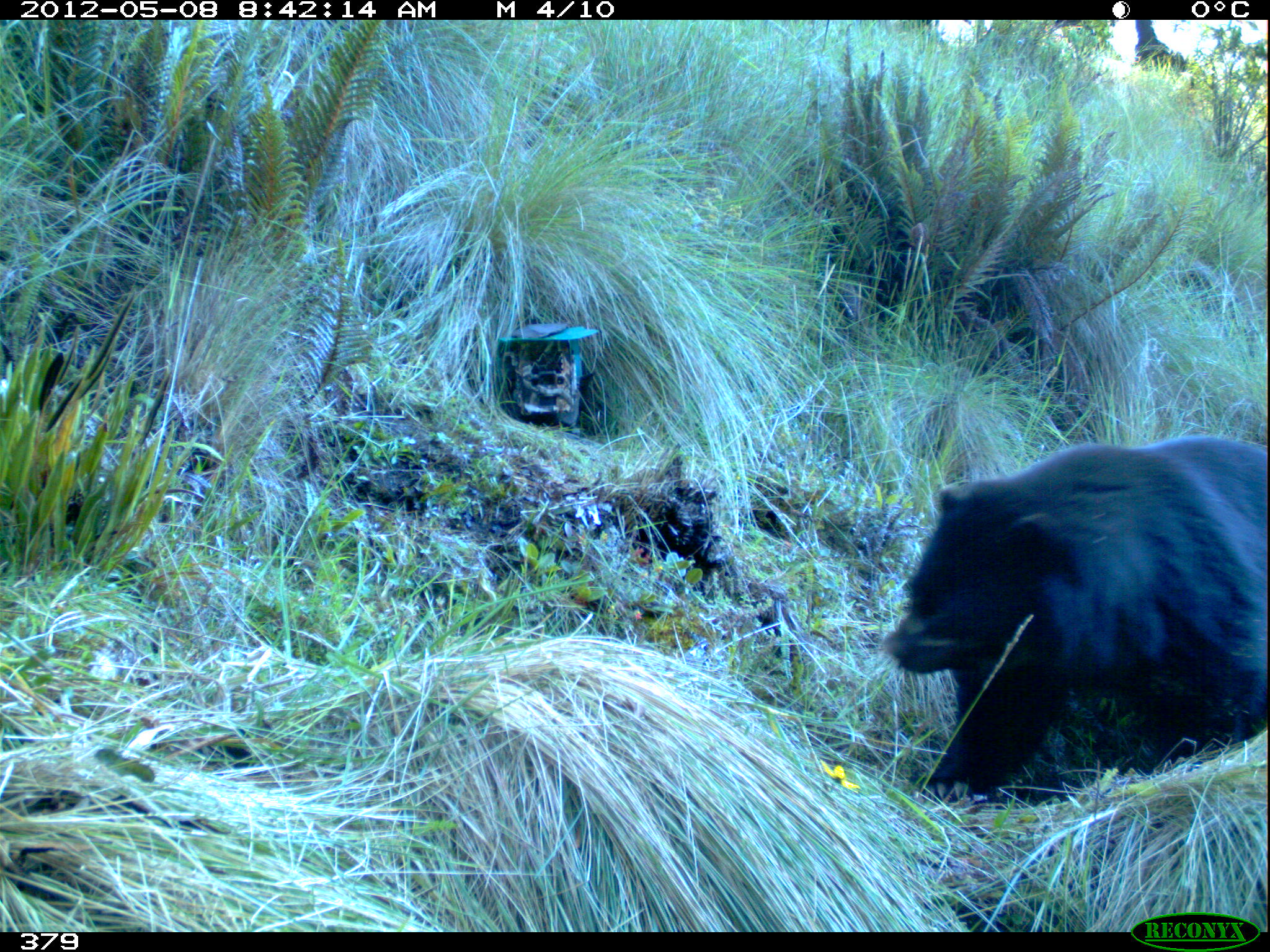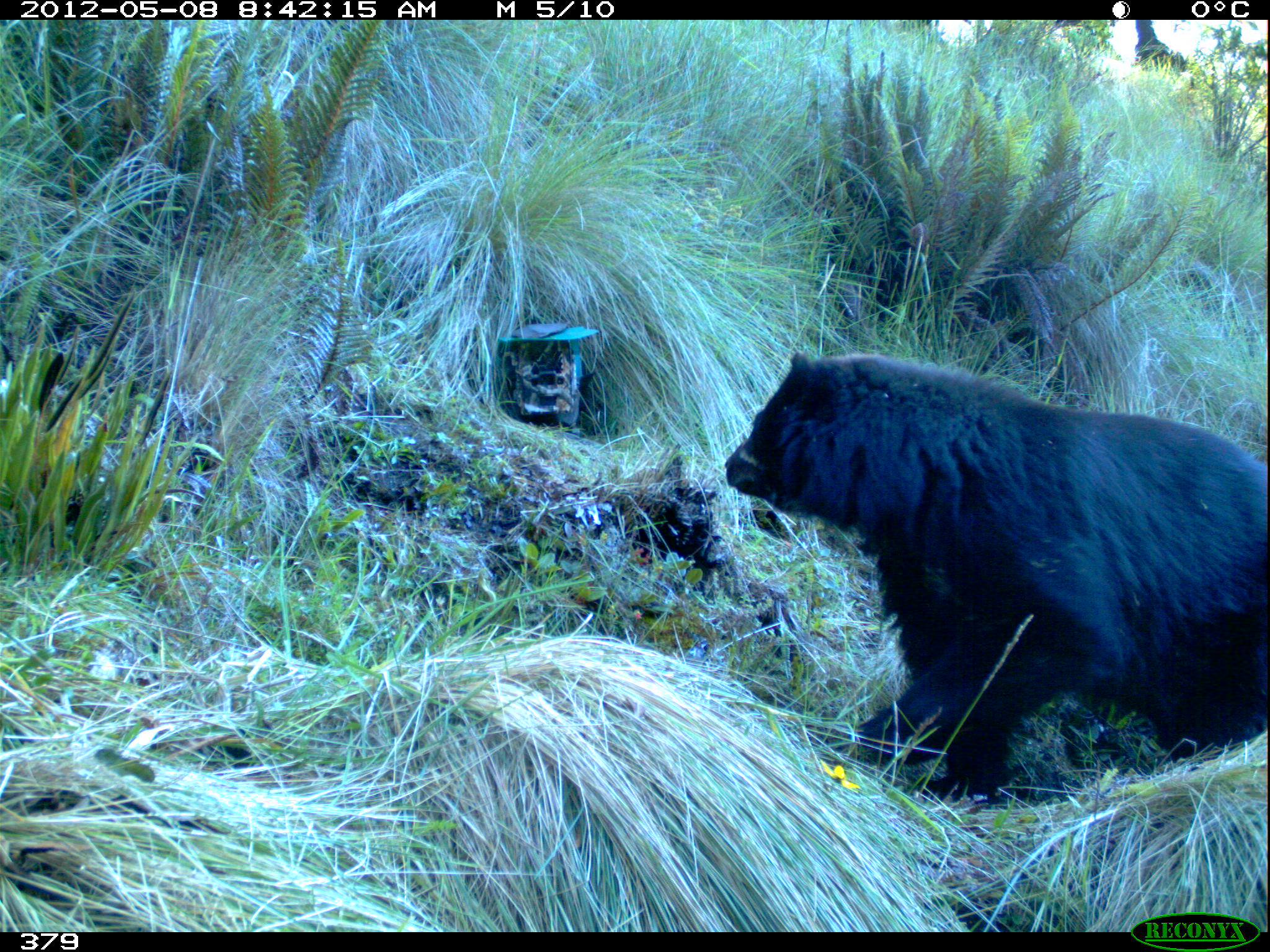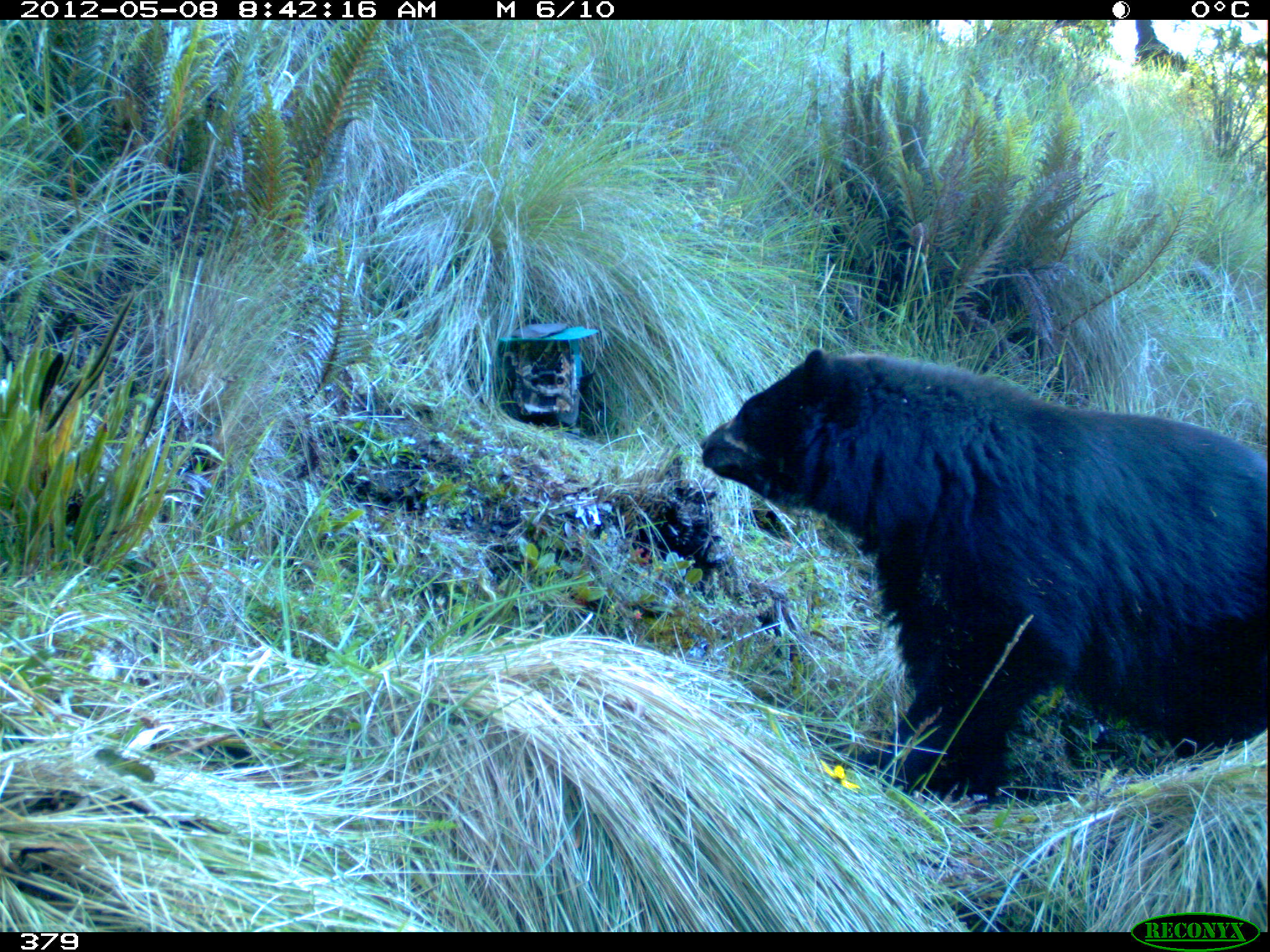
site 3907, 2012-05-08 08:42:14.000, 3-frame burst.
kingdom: Animalia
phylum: Chordata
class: Mammalia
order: Carnivora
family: Ursidae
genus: Tremarctos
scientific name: Tremarctos ornatus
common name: spectacled bear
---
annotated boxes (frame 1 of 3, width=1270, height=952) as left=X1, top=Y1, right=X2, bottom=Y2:
tremarctos ornatus: left=878, top=431, right=1267, bottom=801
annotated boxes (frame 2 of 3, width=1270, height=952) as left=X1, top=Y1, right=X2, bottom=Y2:
tremarctos ornatus: left=721, top=345, right=1264, bottom=808